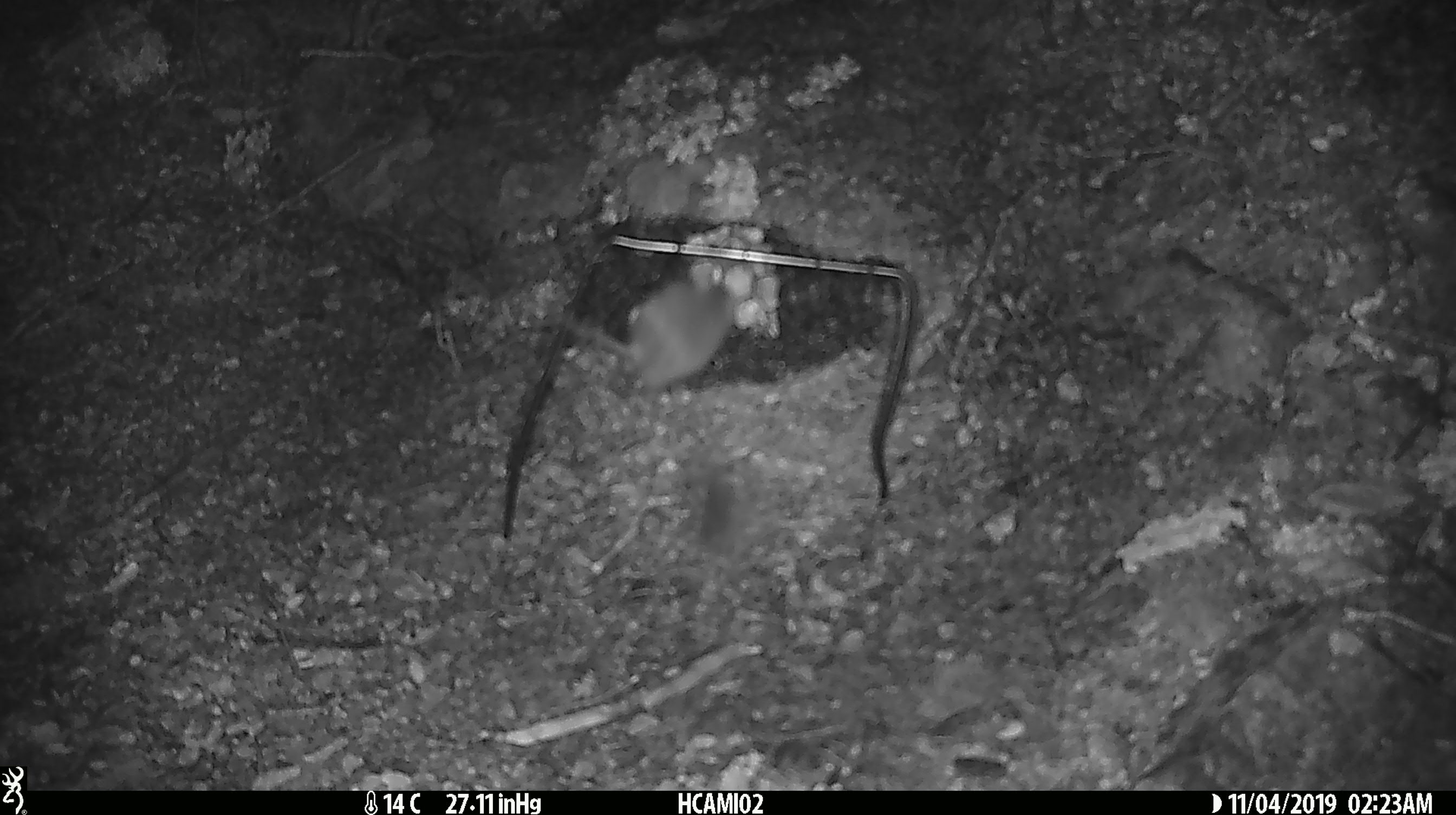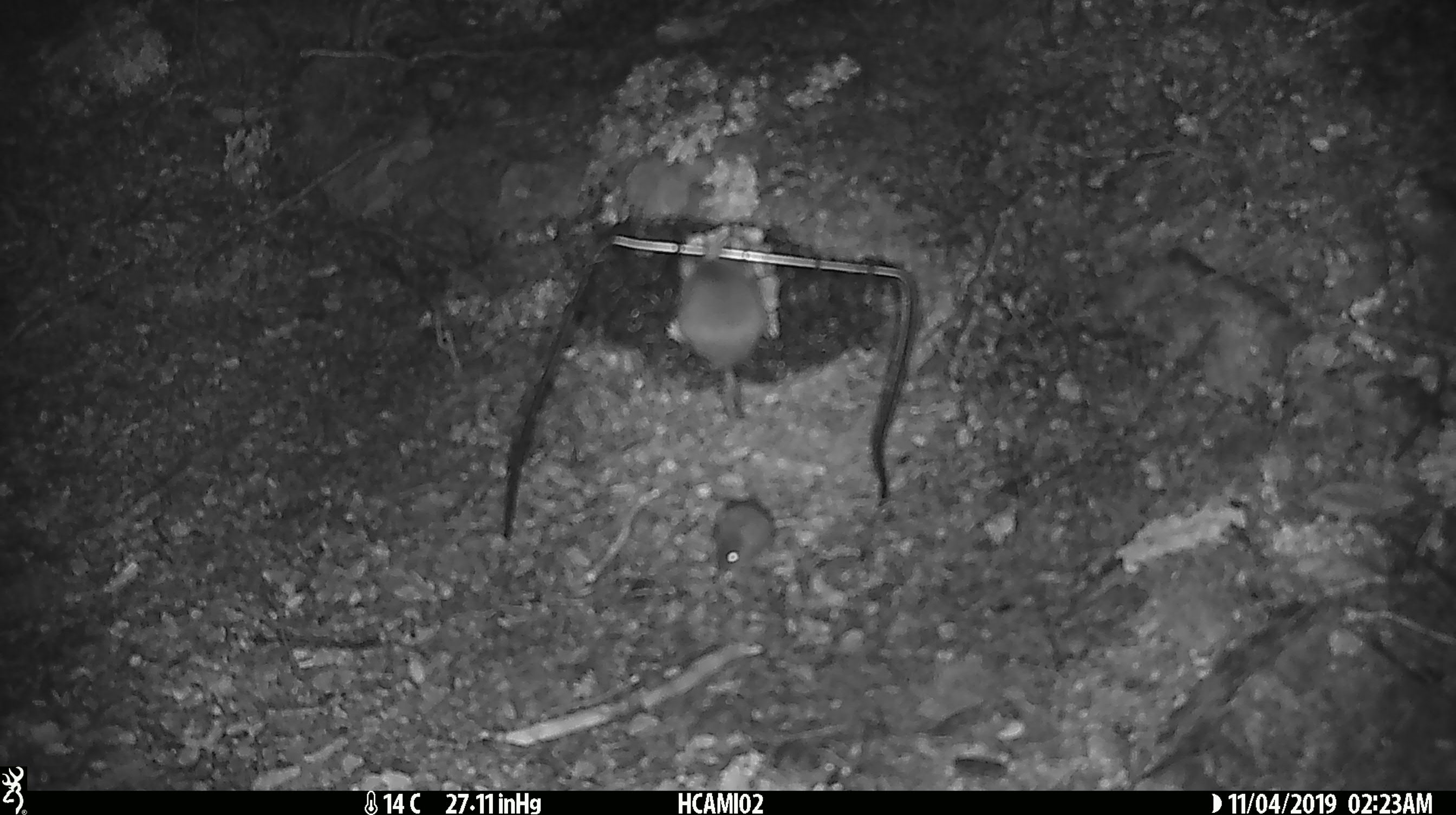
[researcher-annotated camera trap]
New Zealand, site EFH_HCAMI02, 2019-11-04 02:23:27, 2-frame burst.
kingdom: Animalia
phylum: Chordata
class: Mammalia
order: Rodentia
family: Muridae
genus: Mus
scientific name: Mus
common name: mouse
Mouse (Mus).